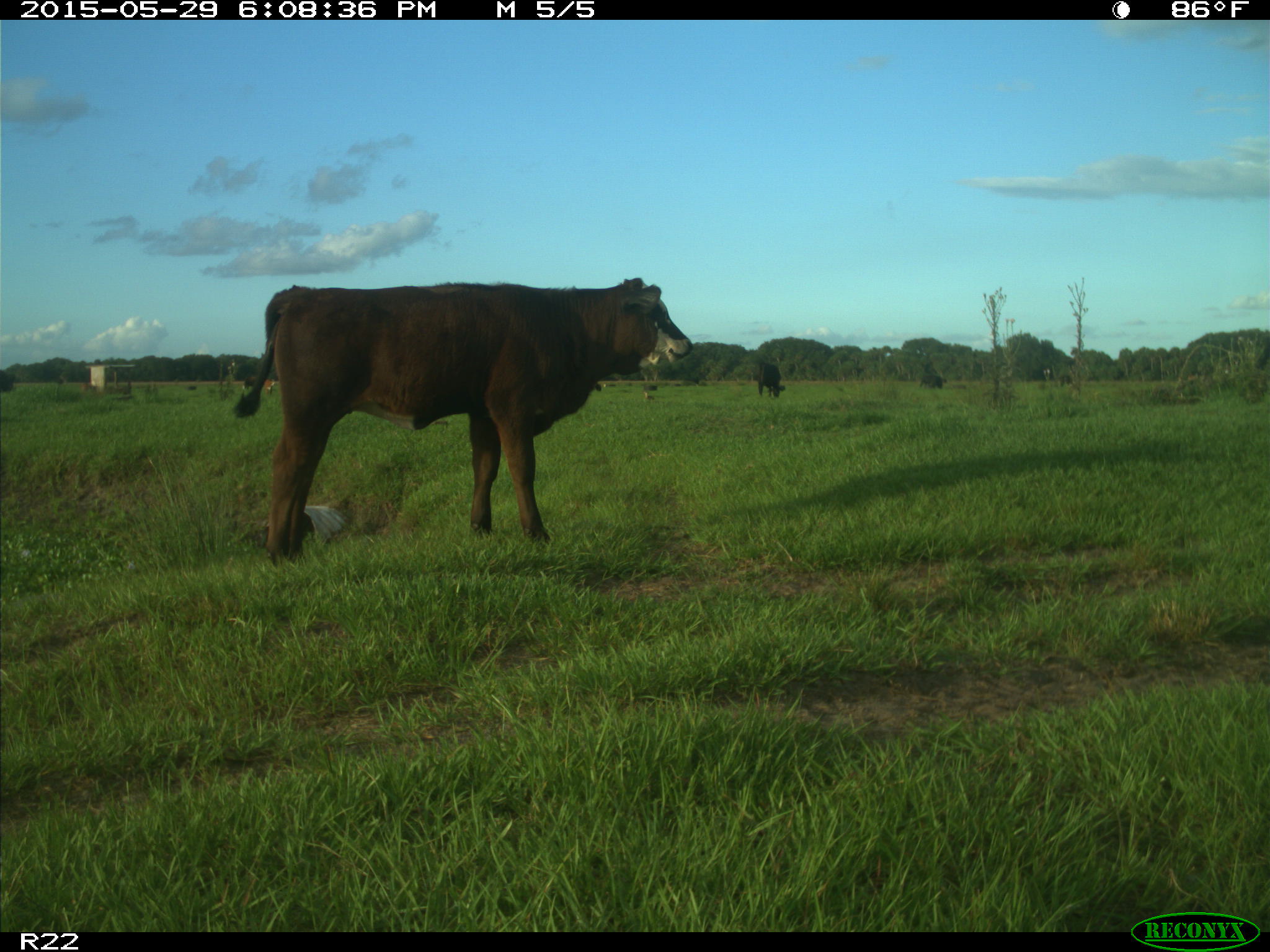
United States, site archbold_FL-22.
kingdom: Animalia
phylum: Chordata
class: Mammalia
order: Artiodactyla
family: Bovidae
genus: Bos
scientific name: Bos taurus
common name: domestic cow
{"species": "Bos taurus (domestic cow)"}